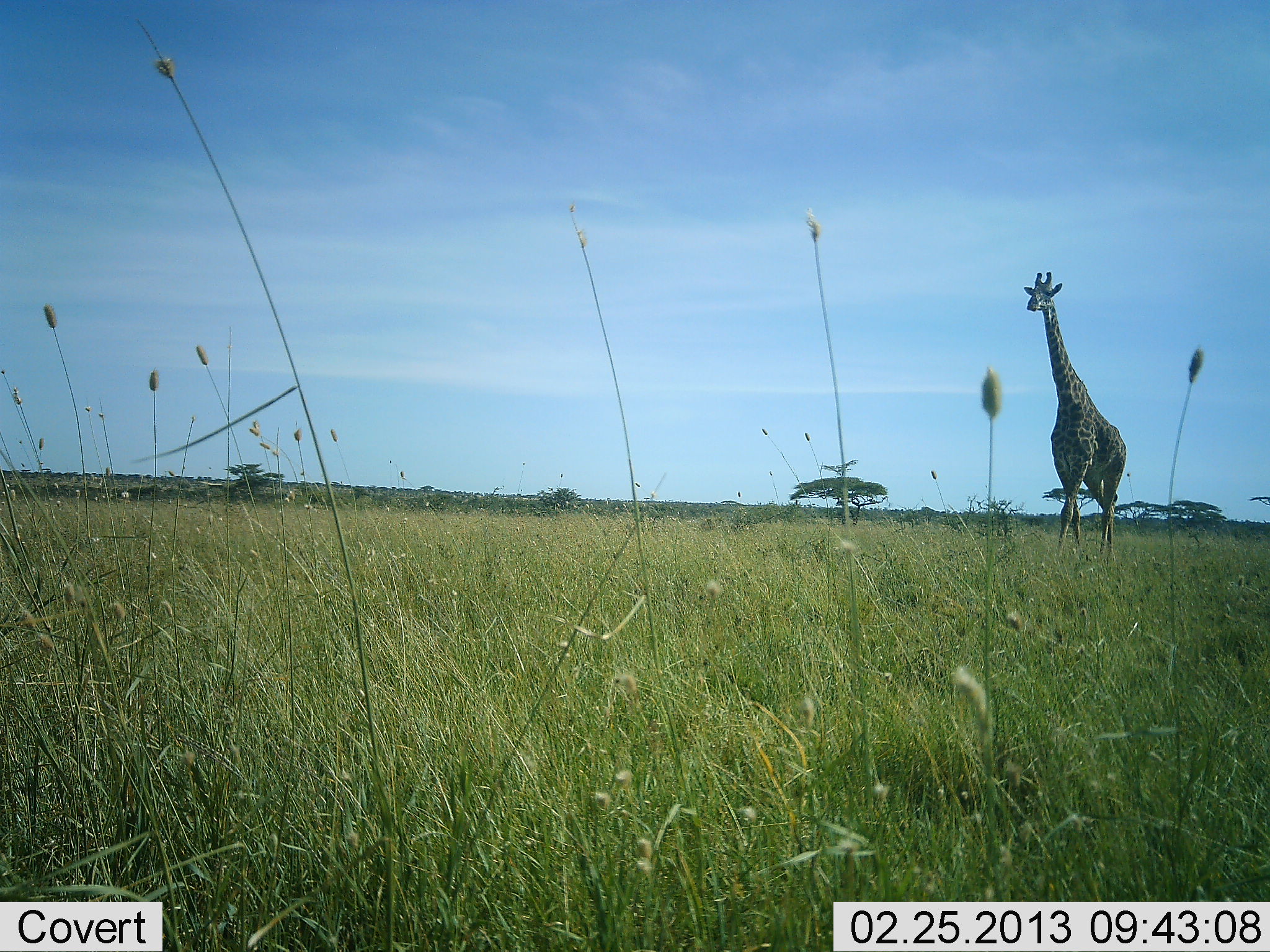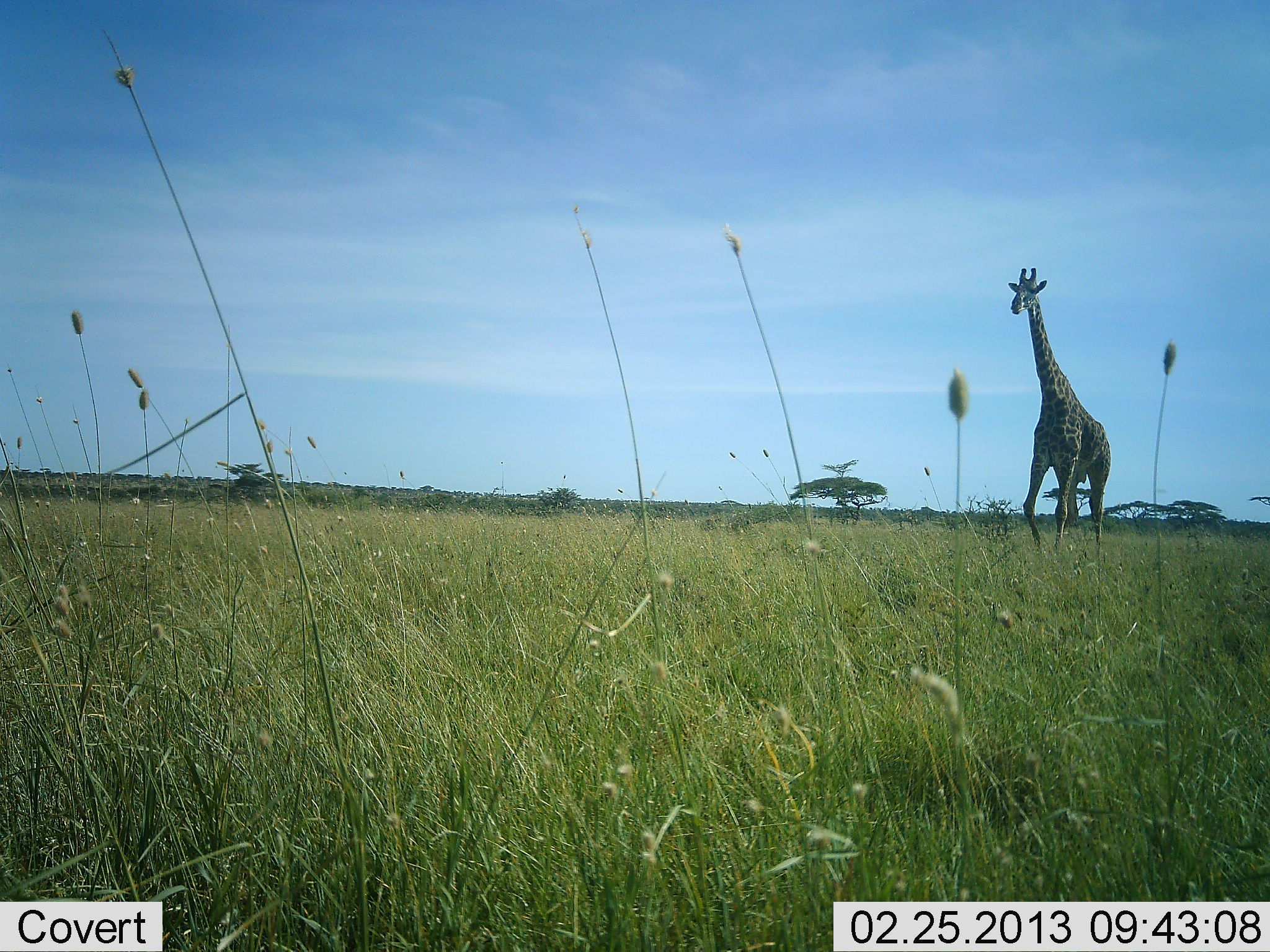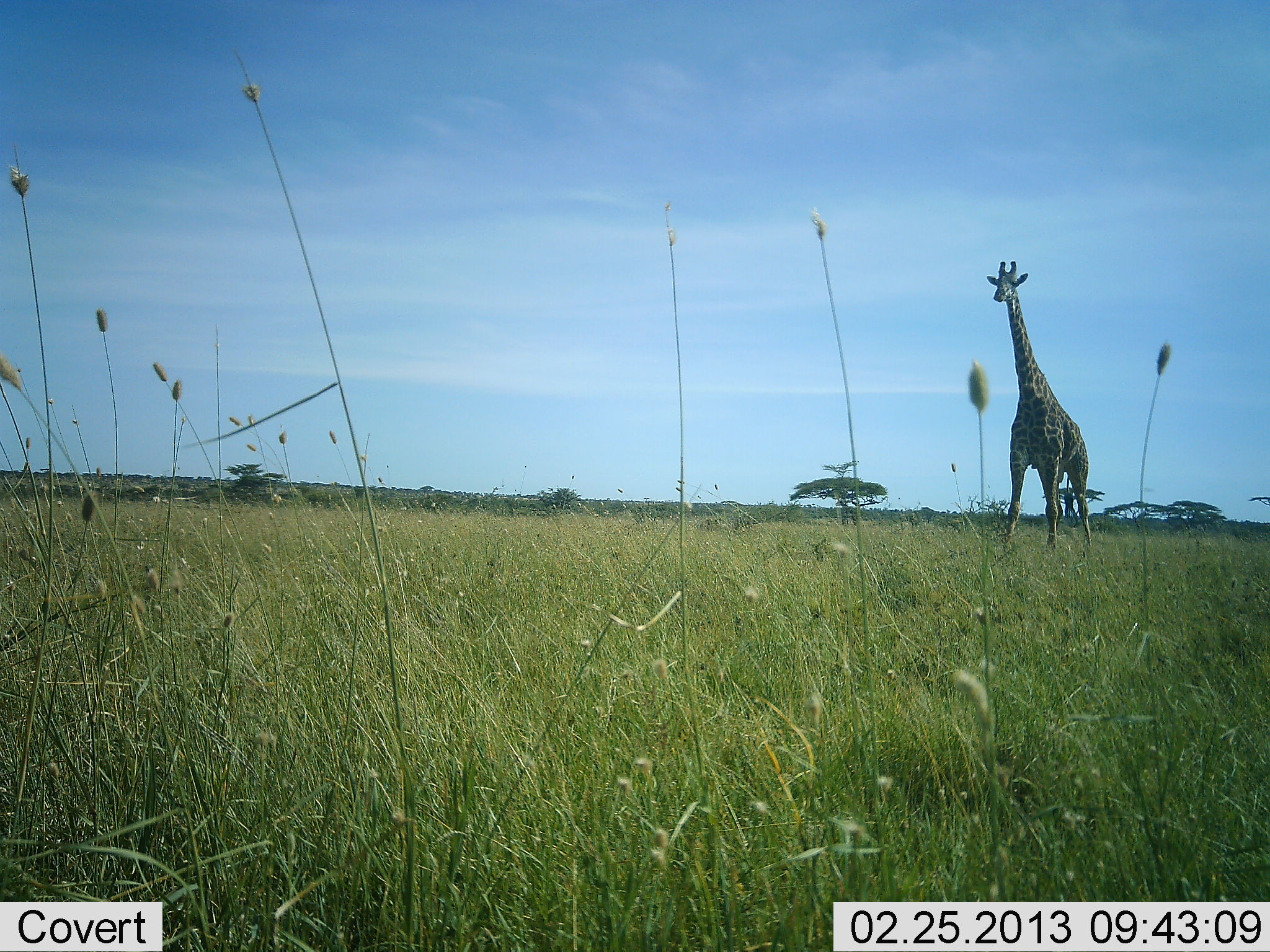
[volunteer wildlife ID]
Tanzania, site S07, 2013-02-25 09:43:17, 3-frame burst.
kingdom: Animalia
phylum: Chordata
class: Mammalia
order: Artiodactyla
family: Giraffidae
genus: Giraffa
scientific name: Giraffa camelopardalis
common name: giraffe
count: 1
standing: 5%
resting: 0%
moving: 95%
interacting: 0%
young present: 0%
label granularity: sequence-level